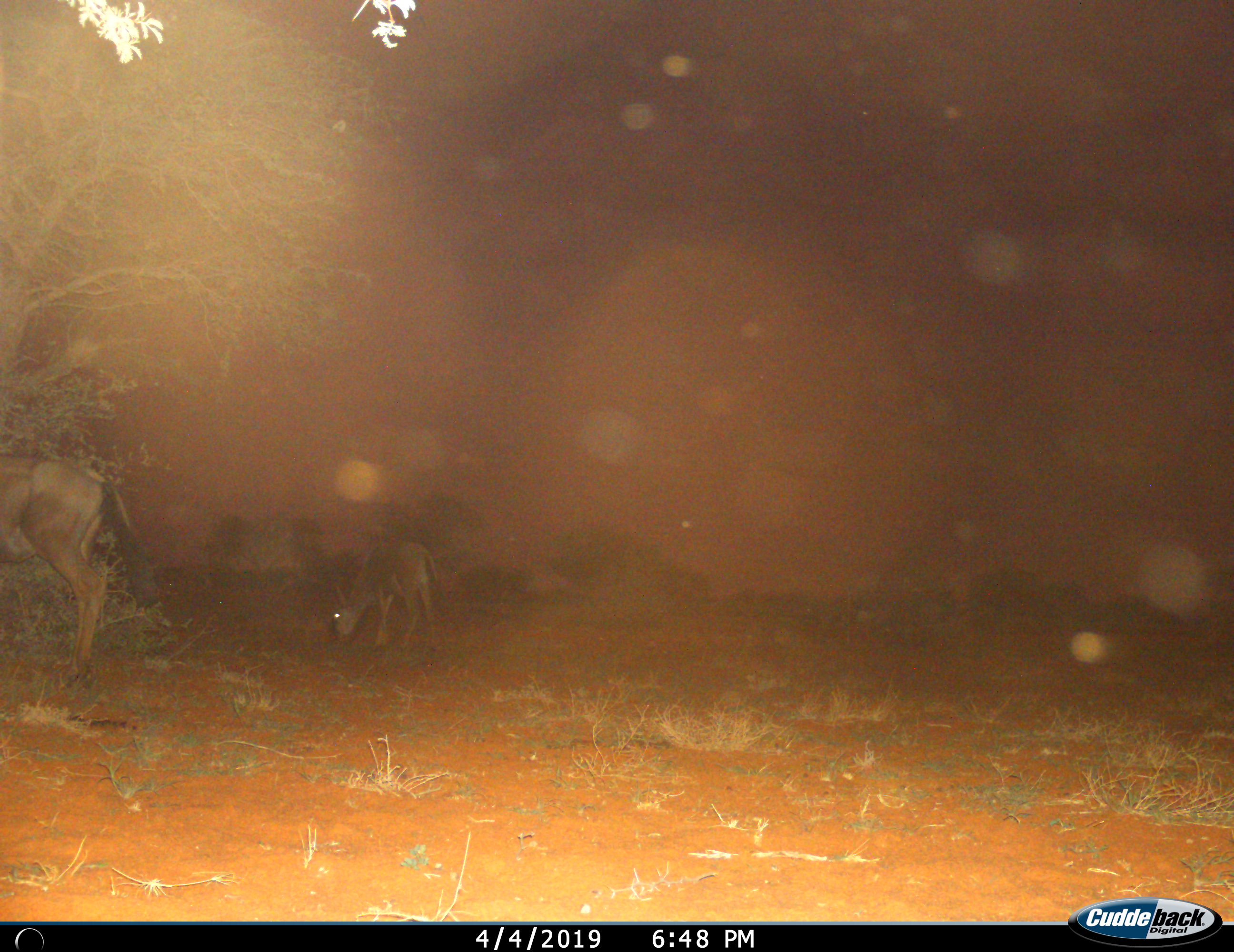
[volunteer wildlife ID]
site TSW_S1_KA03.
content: unidentified animal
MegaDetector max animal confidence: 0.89